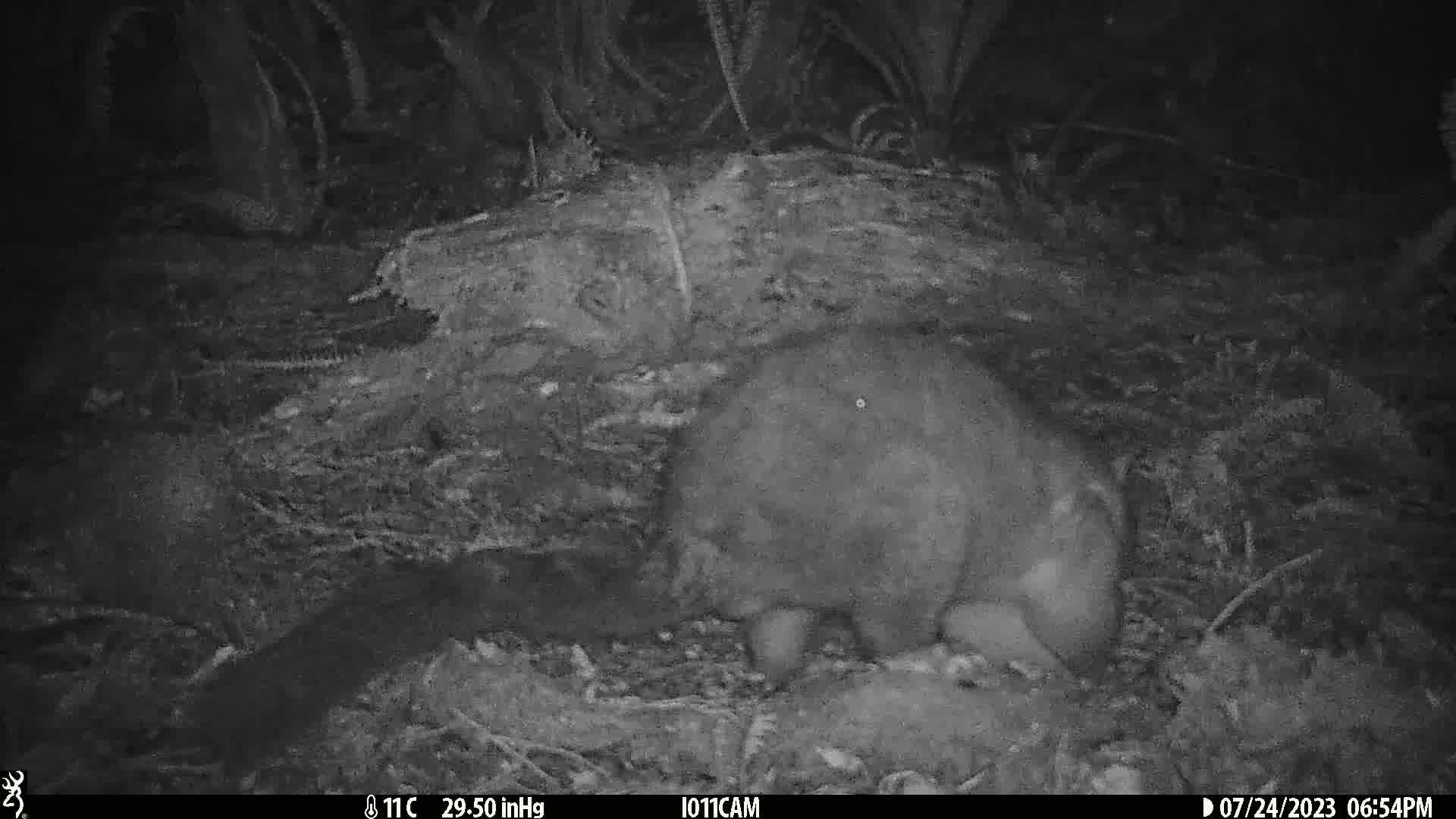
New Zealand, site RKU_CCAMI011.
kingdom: Animalia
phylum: Chordata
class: Mammalia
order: Diprotodontia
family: Phalangeridae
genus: Trichosurus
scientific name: Trichosurus vulpecula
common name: common brushtail possum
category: possum